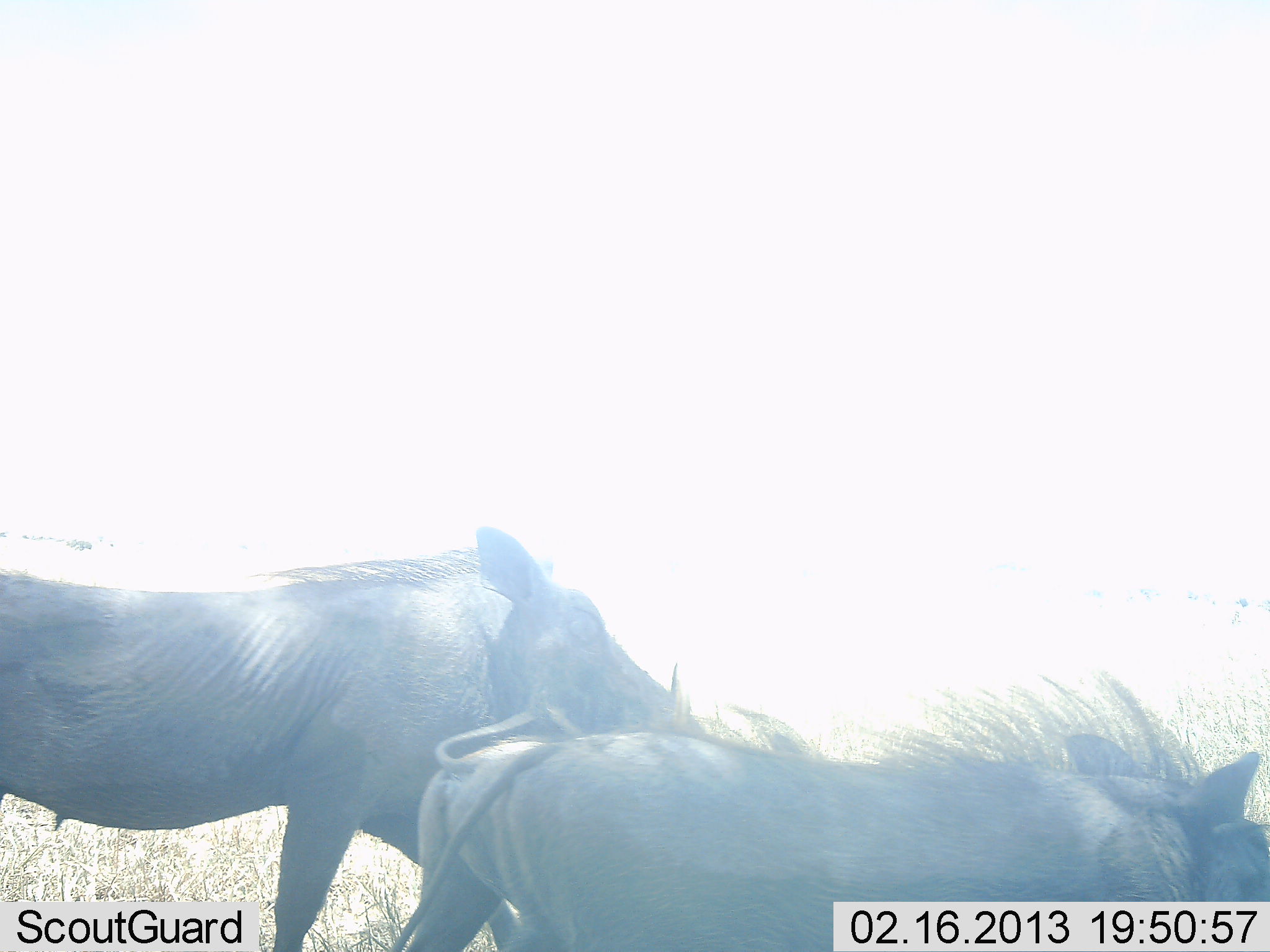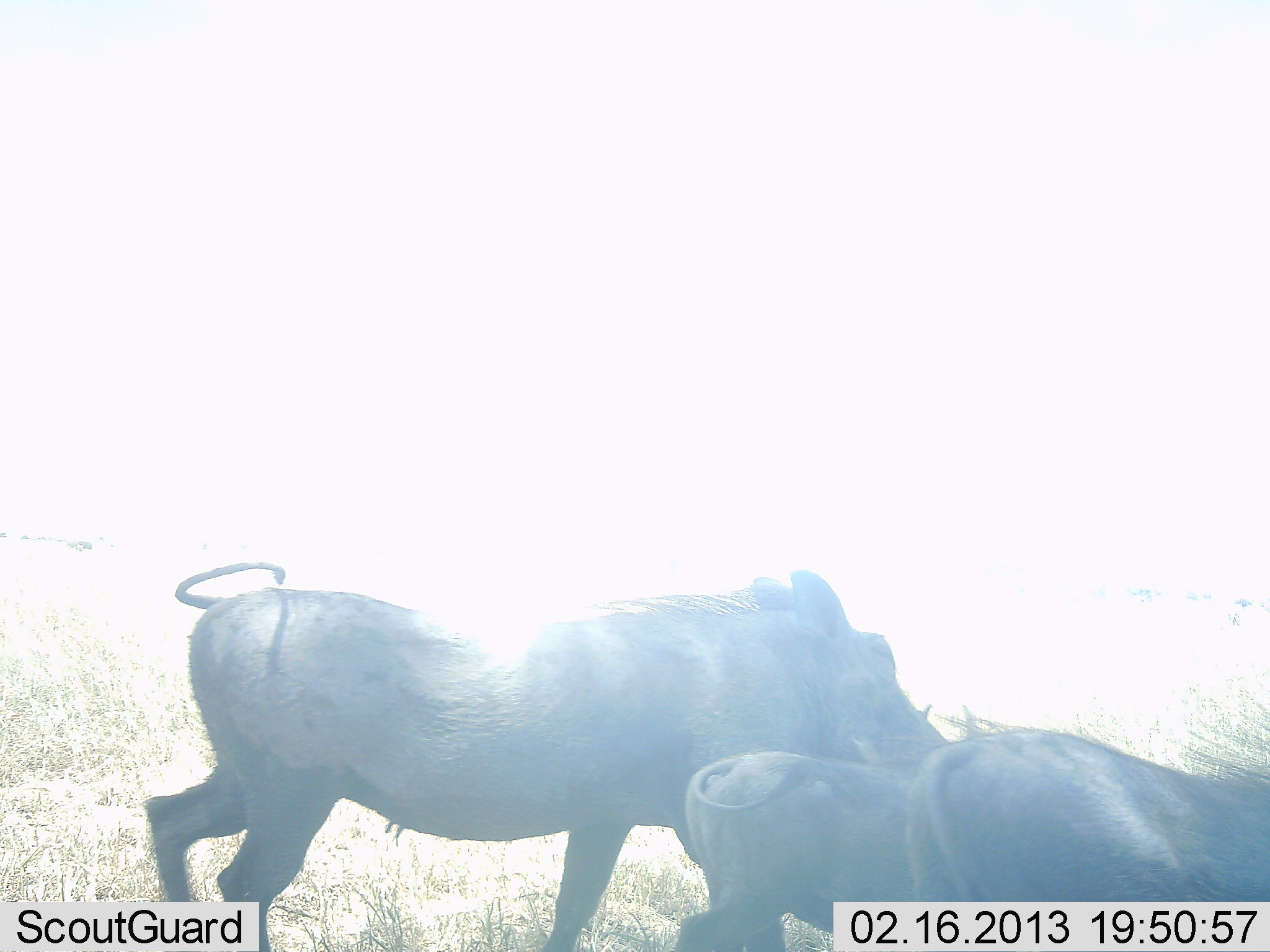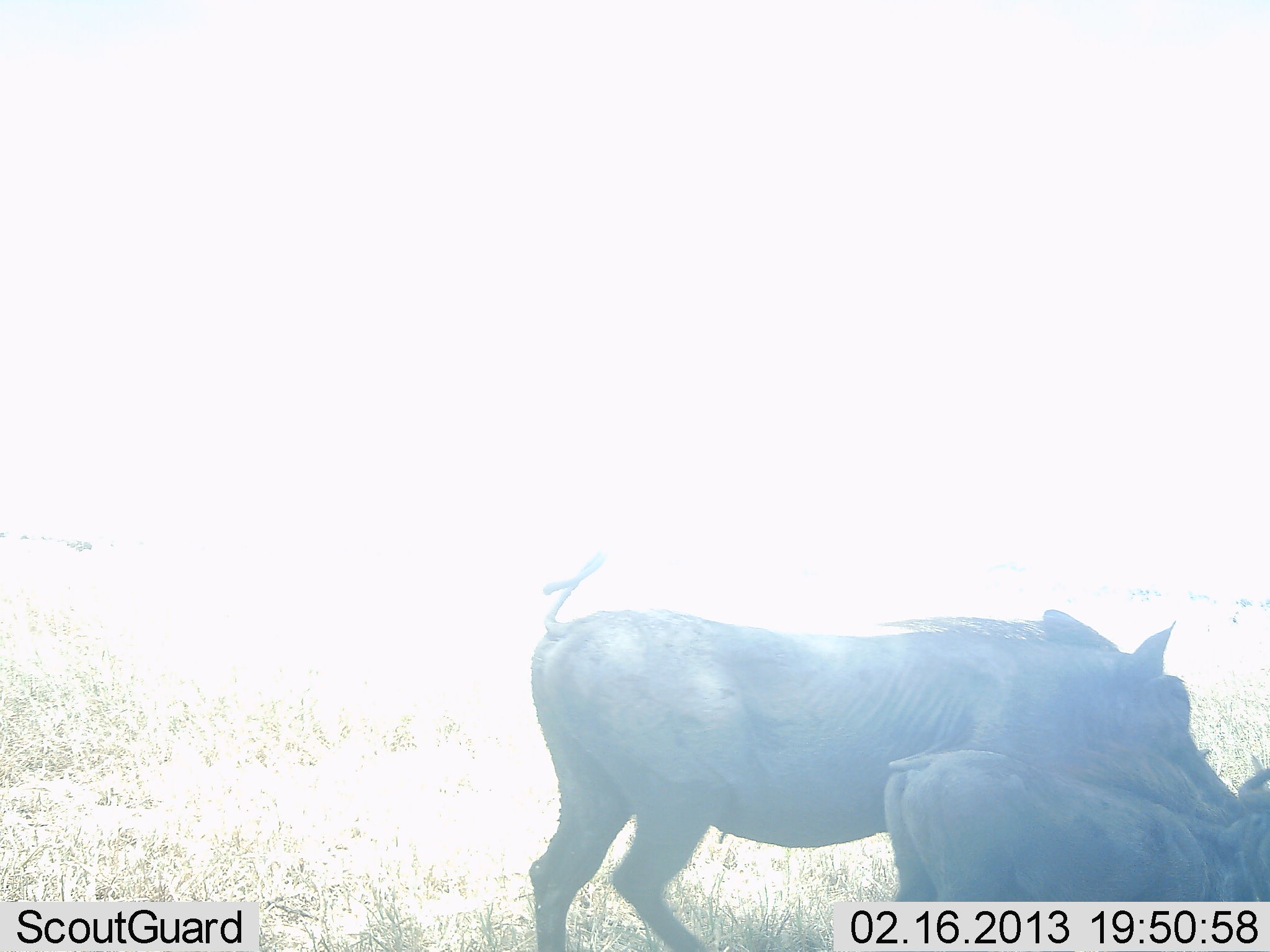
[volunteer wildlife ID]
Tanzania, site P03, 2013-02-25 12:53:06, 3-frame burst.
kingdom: Animalia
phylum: Chordata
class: Mammalia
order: Artiodactyla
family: Suidae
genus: Phacochoerus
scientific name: Phacochoerus africanus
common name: warthog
Warthog (Phacochoerus africanus), count 3. Behavior (volunteer vote fractions): standing 0%, resting 0%, moving 100%, interacting 0%. Young present (vote fraction): 30%. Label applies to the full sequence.